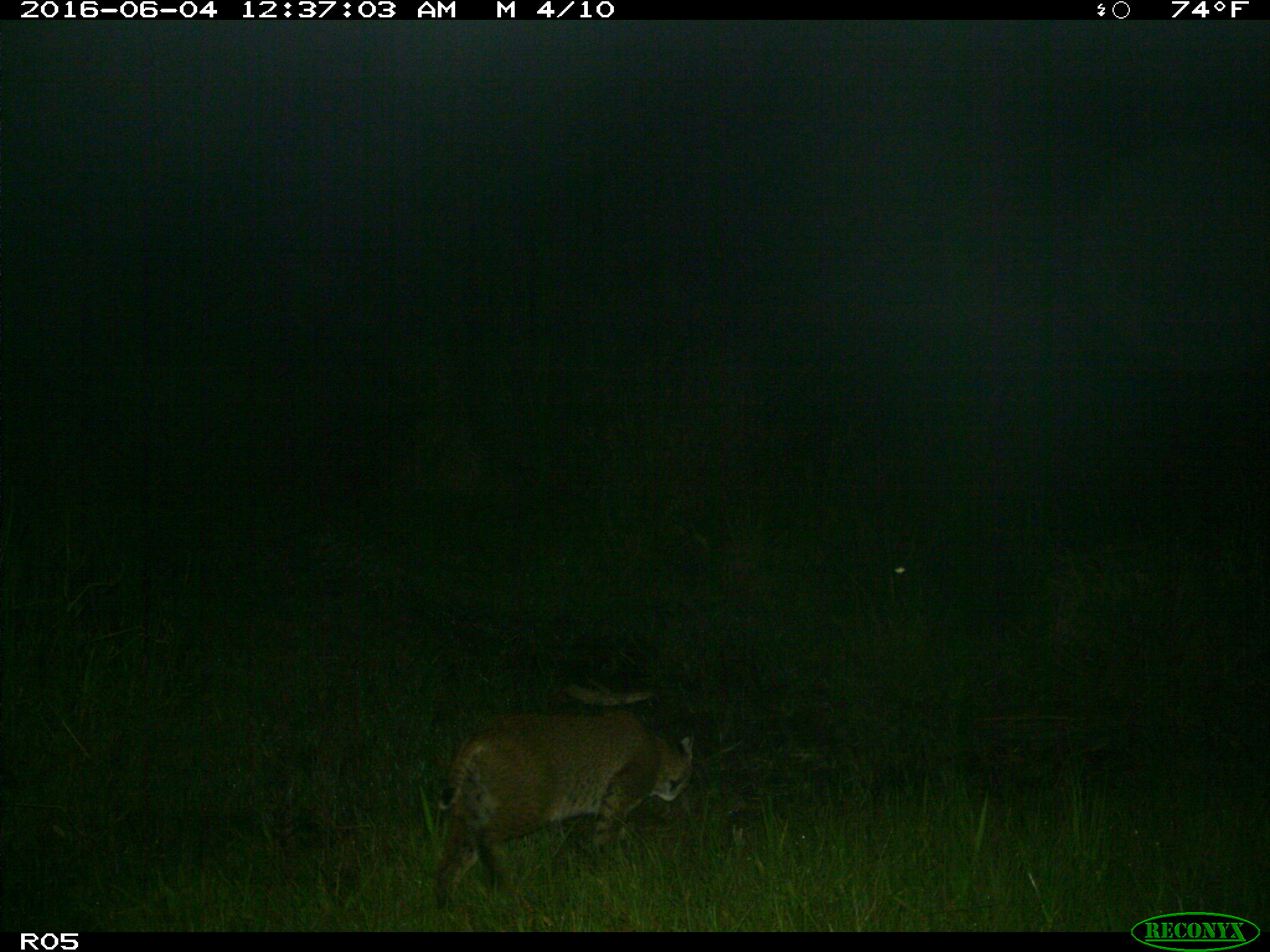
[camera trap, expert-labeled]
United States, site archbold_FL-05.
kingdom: Animalia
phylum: Chordata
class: Mammalia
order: Carnivora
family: Felidae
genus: Lynx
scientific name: Lynx rufus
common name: bobcat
Lynx rufus (bobcat).